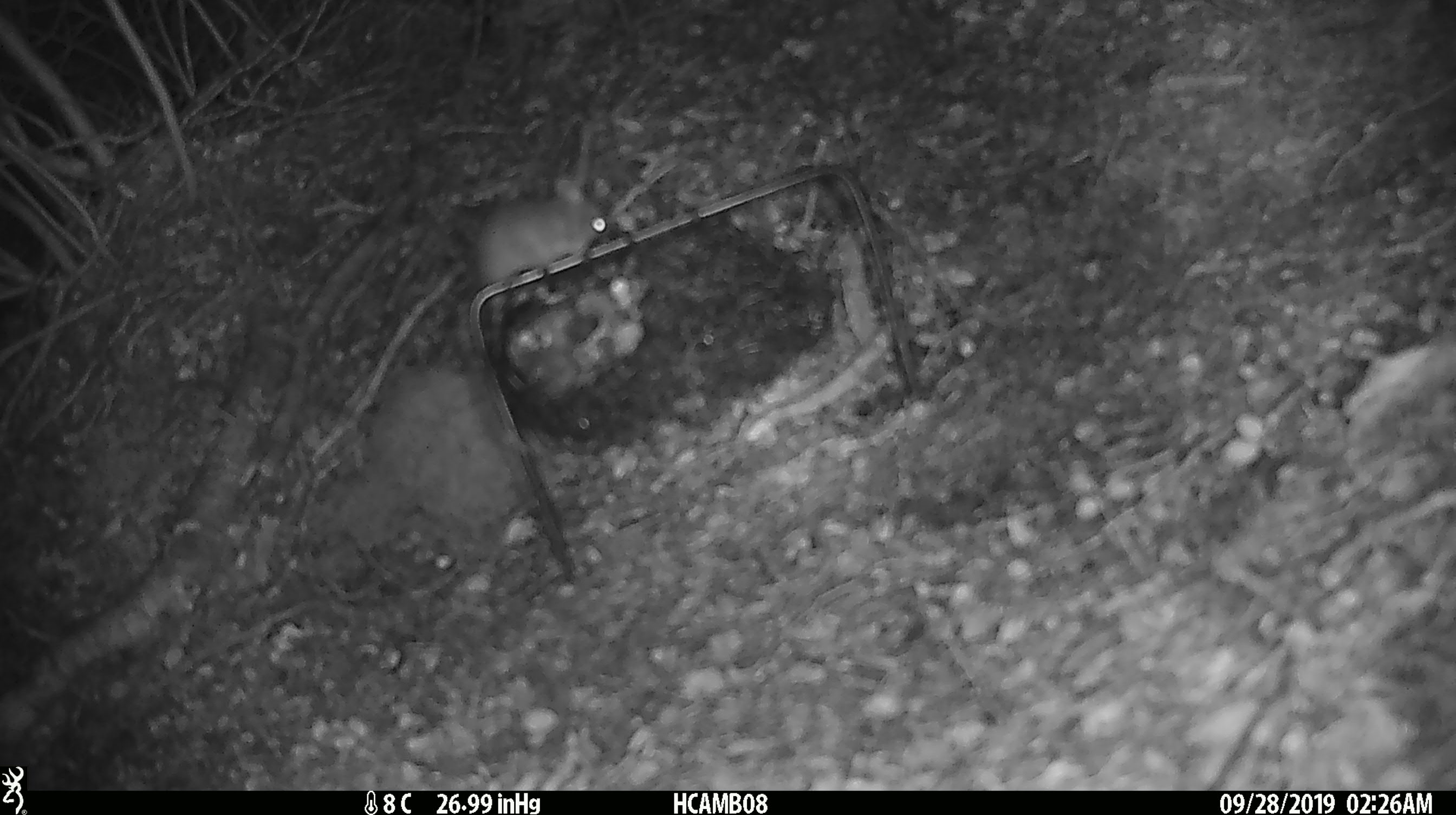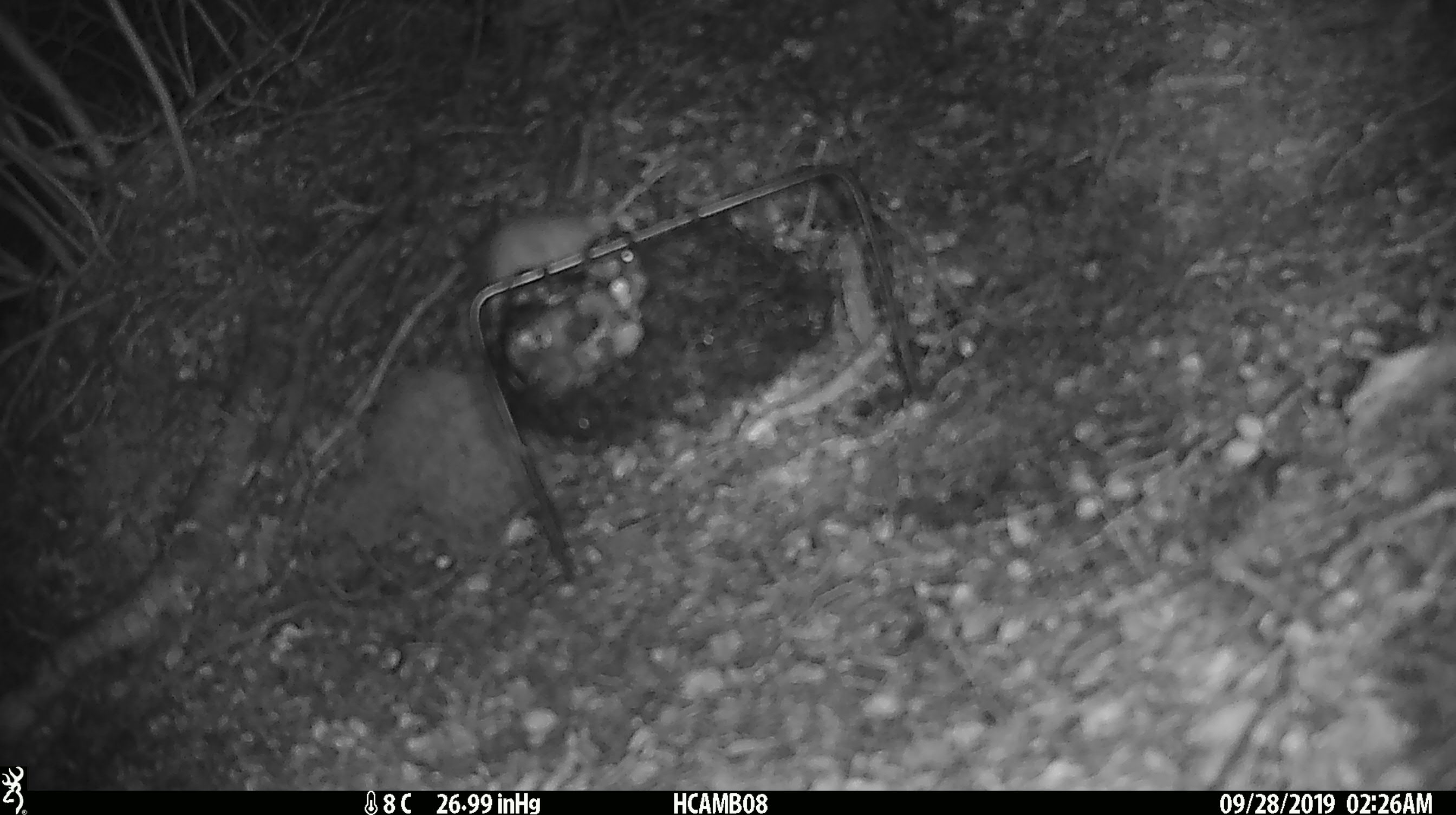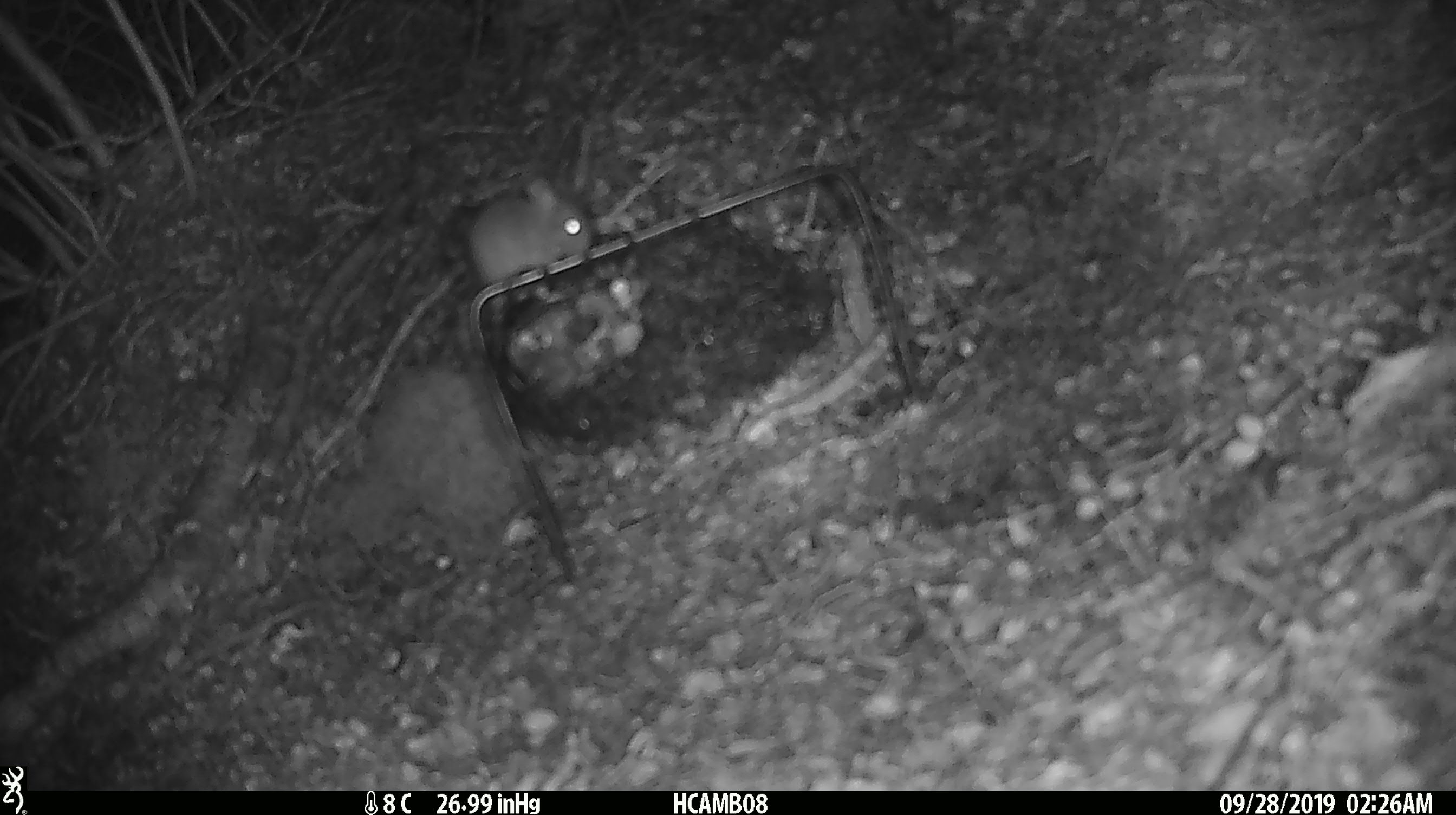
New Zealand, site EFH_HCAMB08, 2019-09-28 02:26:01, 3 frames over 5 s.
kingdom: Animalia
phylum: Chordata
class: Mammalia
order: Rodentia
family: Muridae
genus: Mus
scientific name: Mus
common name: mouse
Mouse (Mus).